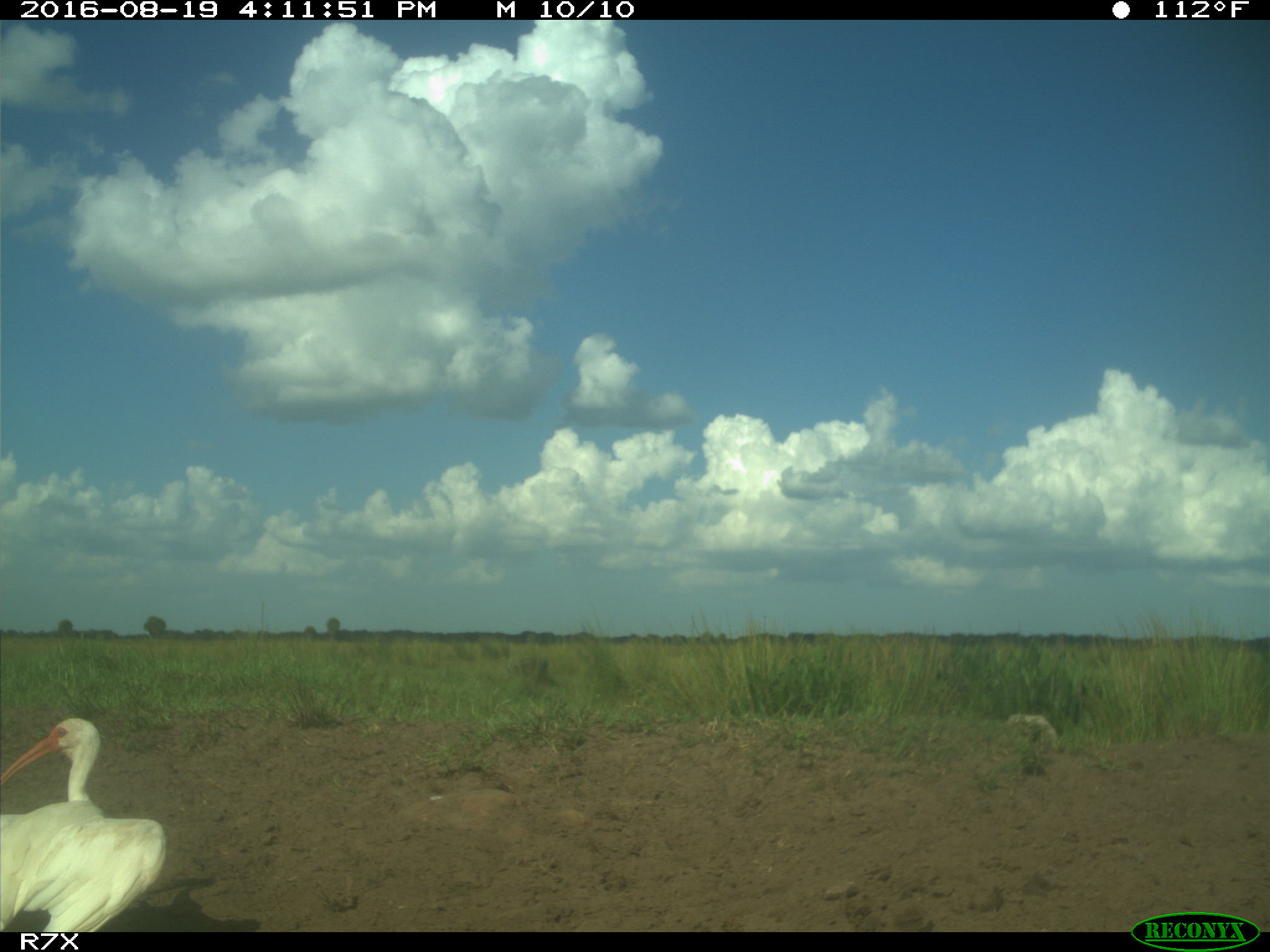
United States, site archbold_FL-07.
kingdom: Animalia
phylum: Chordata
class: Aves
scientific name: Aves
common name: birds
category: unidentified bird